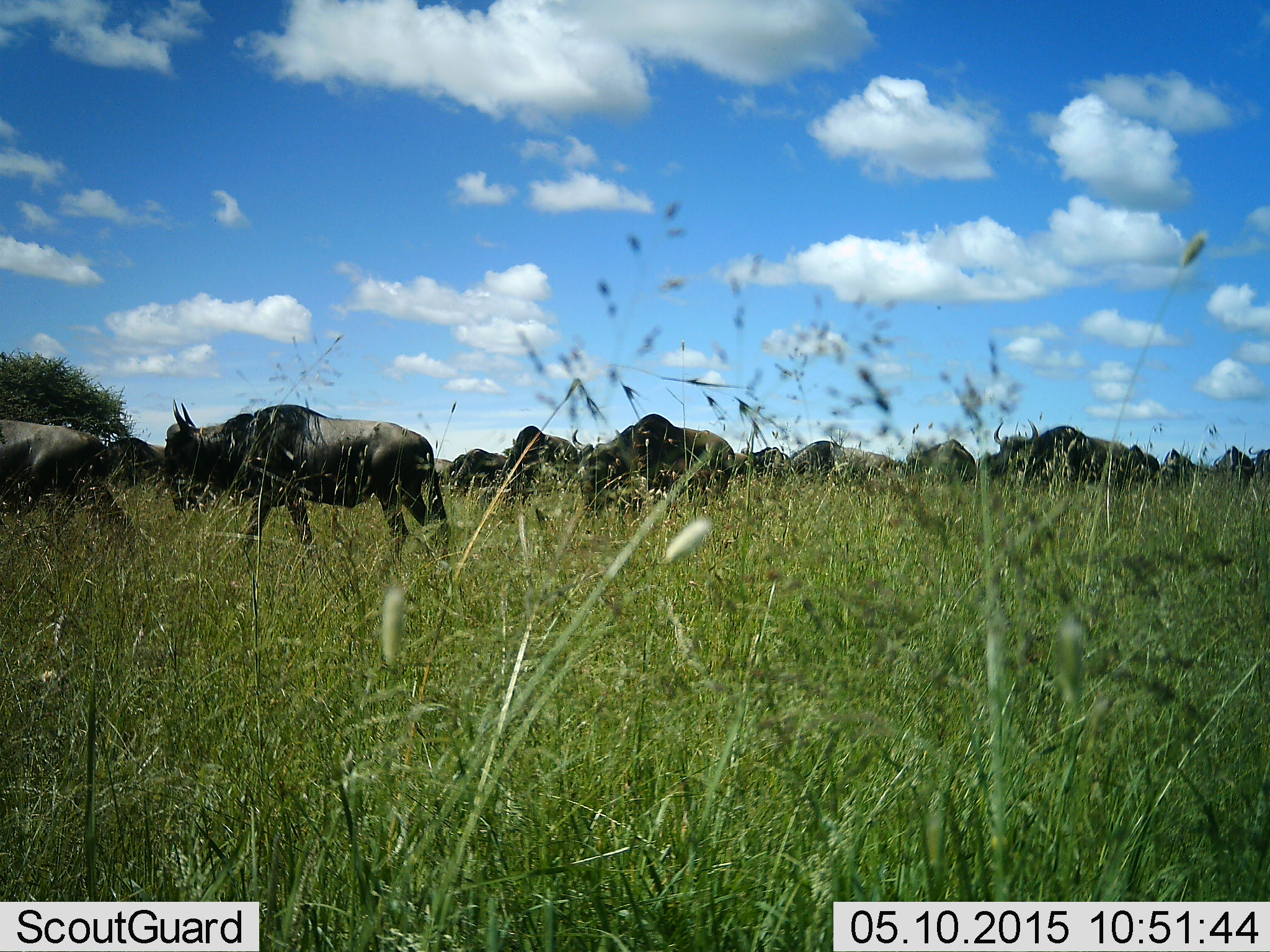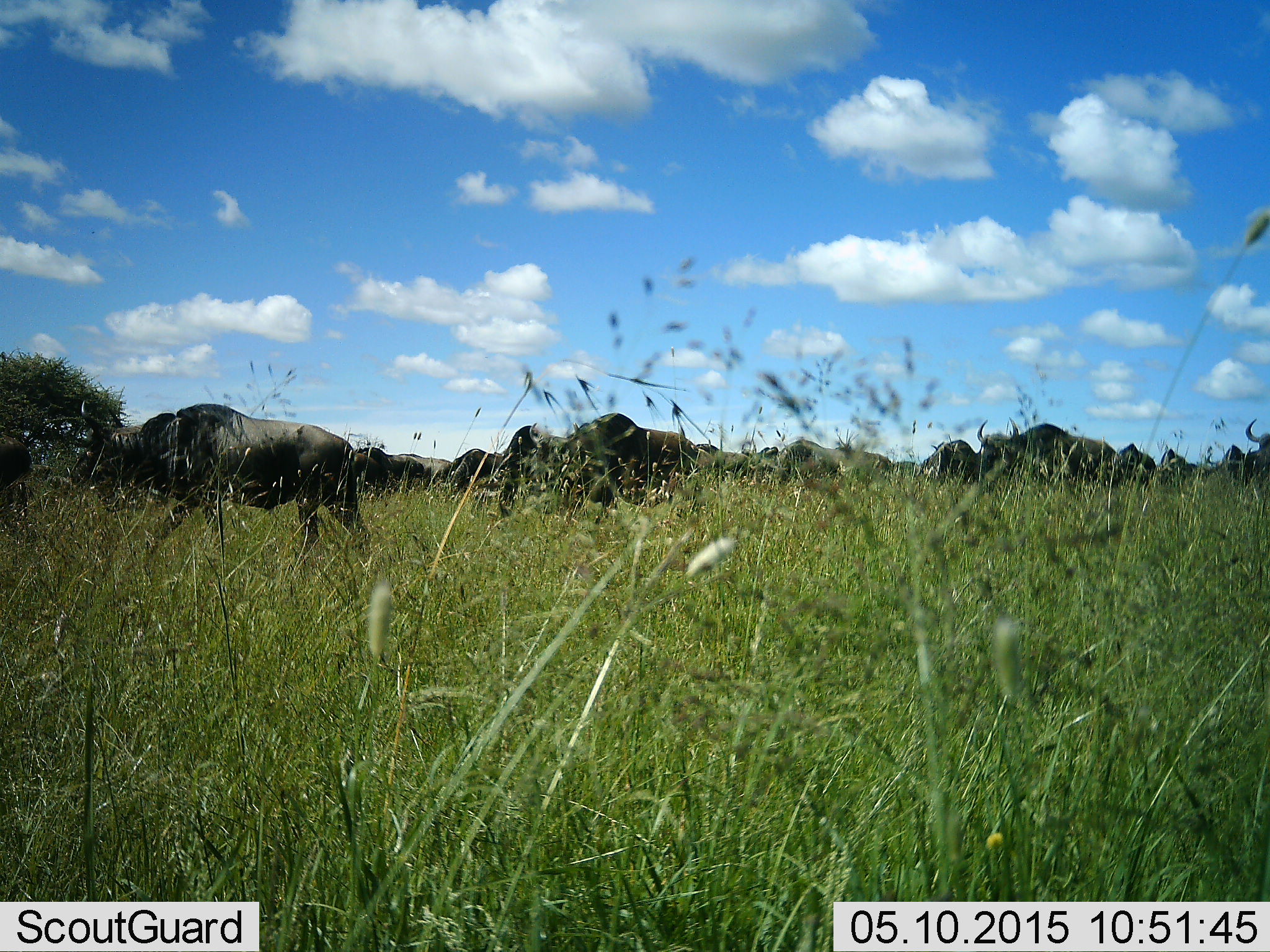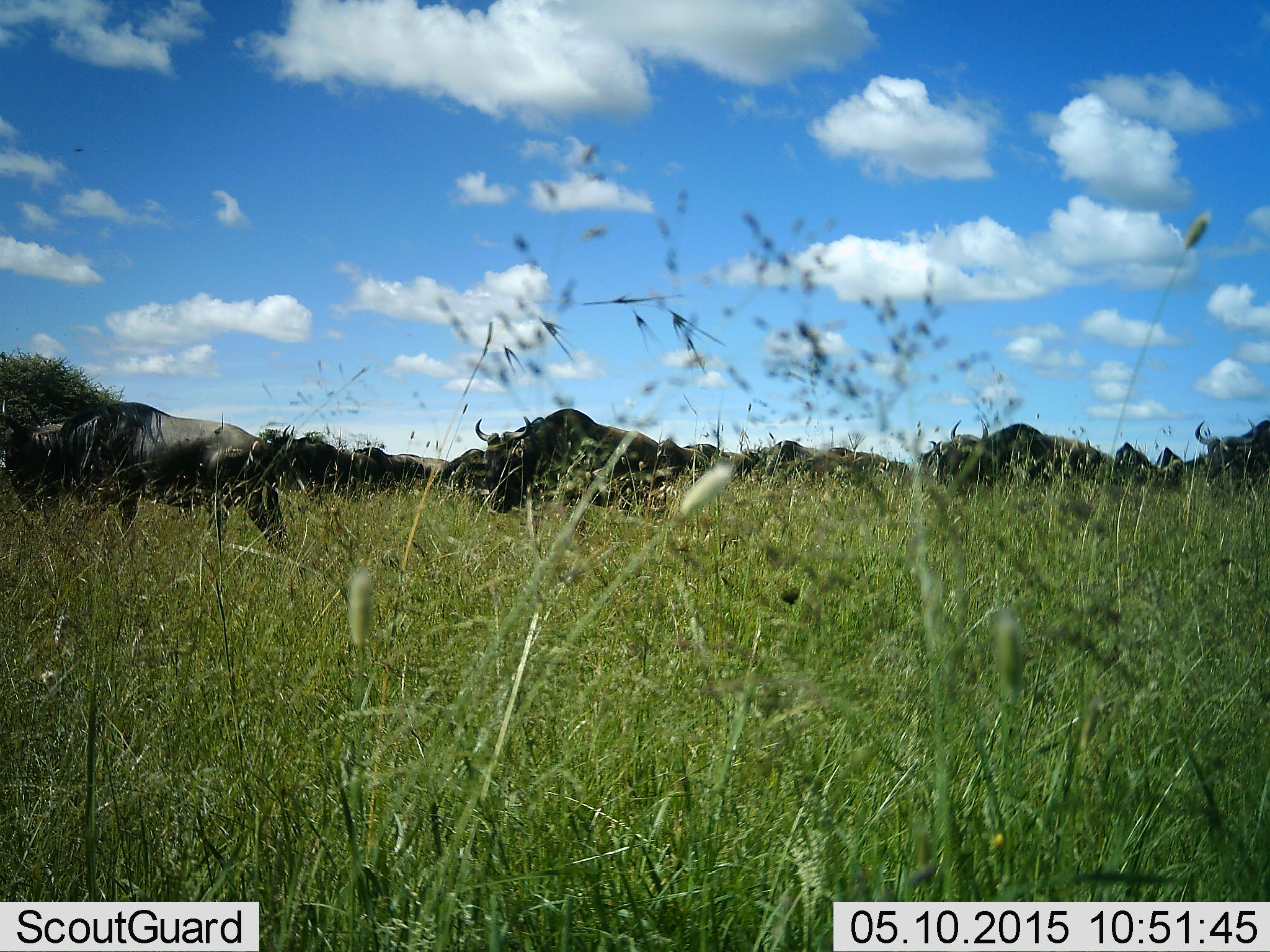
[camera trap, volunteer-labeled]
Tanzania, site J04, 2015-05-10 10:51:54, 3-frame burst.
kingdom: Animalia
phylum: Chordata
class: Mammalia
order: Artiodactyla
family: Bovidae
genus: Connochaetes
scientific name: Connochaetes taurinus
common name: blue wildebeest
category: wildebeest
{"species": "wildebeest (blue wildebeest) (Connochaetes taurinus)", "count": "11-50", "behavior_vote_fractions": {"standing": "0%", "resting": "0%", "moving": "100%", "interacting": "11%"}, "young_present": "0%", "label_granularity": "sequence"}